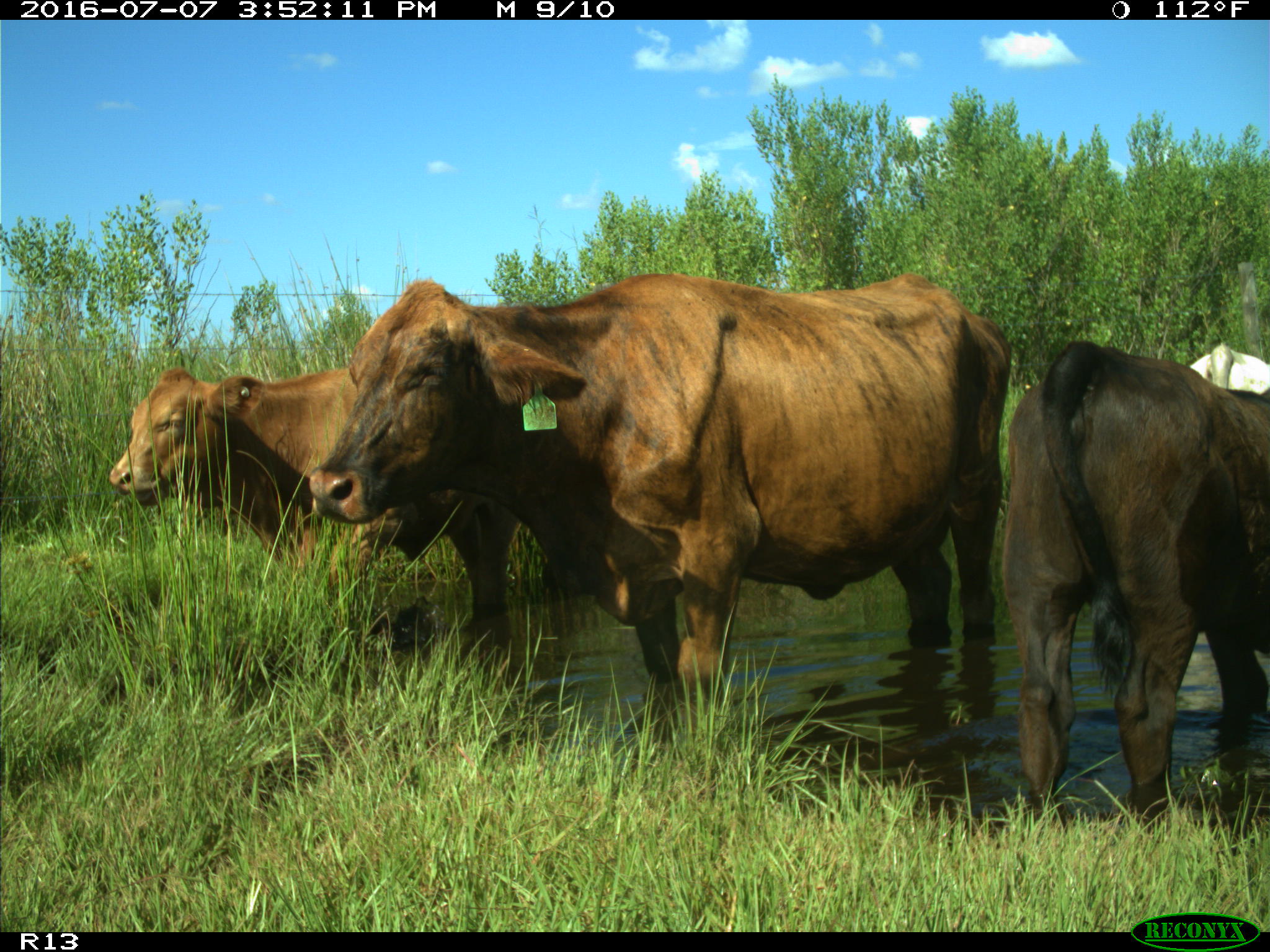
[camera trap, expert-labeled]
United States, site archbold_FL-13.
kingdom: Animalia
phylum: Chordata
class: Mammalia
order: Artiodactyla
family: Bovidae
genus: Bos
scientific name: Bos taurus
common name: domestic cow